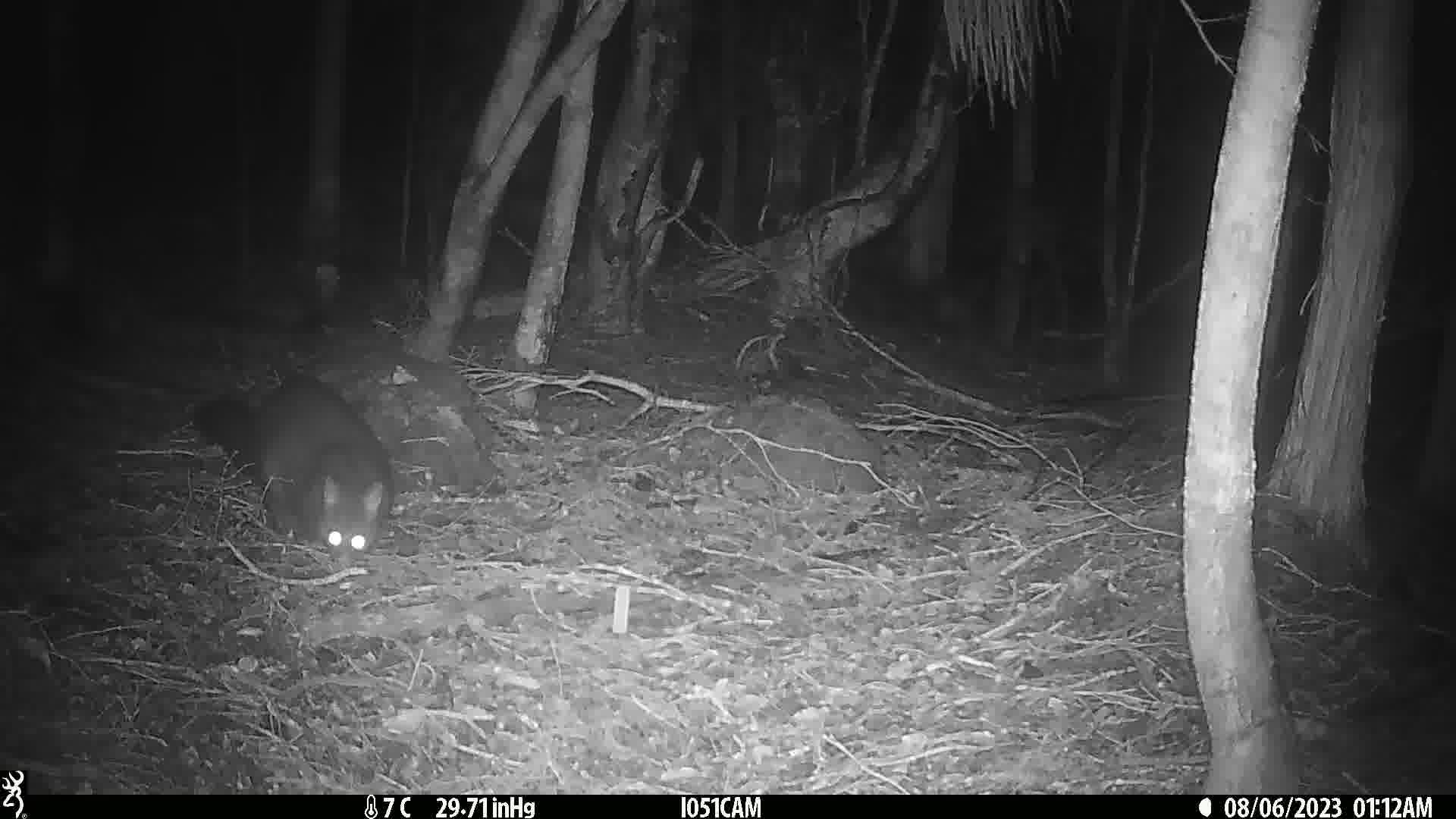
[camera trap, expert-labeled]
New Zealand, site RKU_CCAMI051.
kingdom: Animalia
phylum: Chordata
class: Mammalia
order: Diprotodontia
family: Phalangeridae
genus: Trichosurus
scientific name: Trichosurus vulpecula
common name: common brushtail possum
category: possum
Possum (common brushtail possum) (Trichosurus vulpecula).